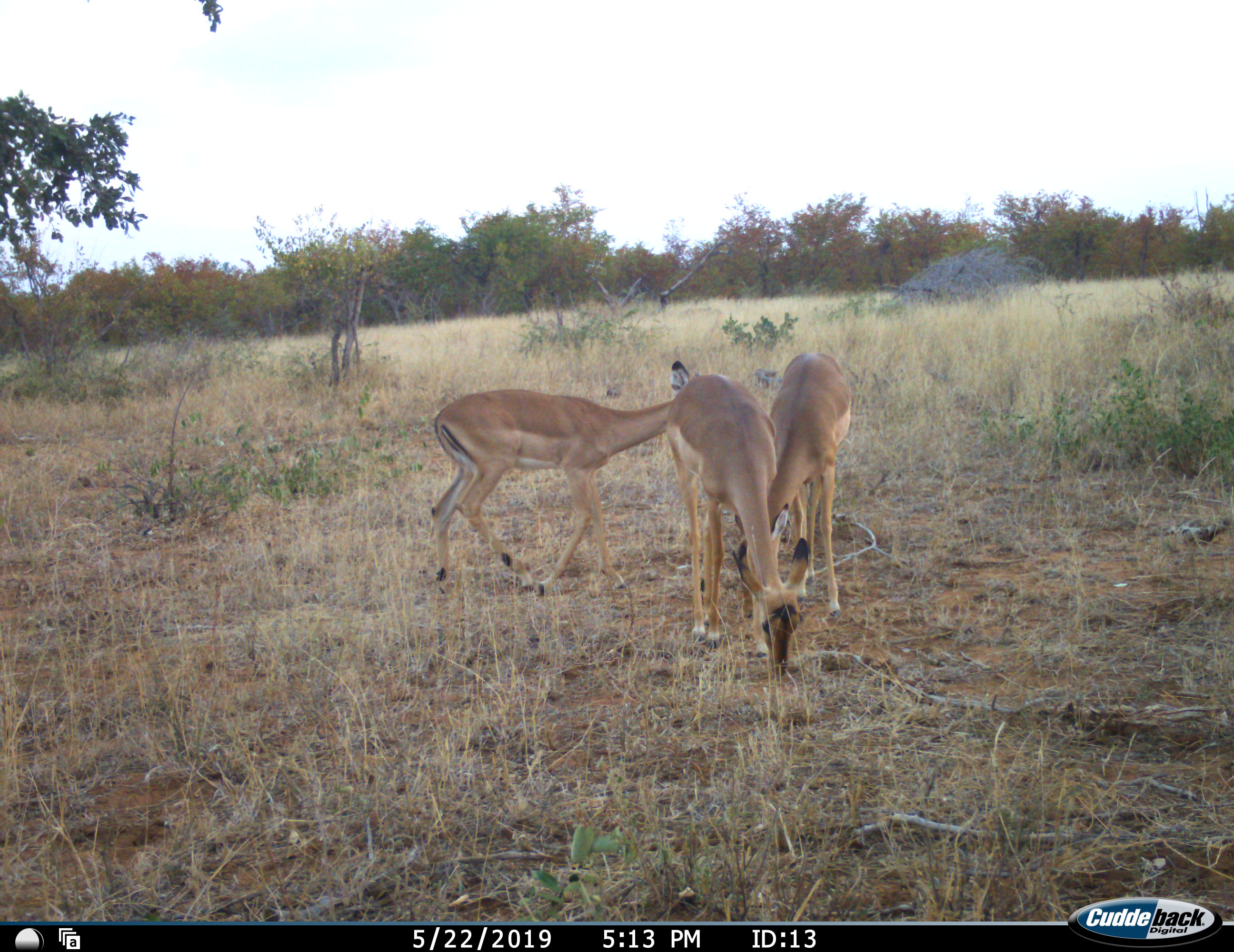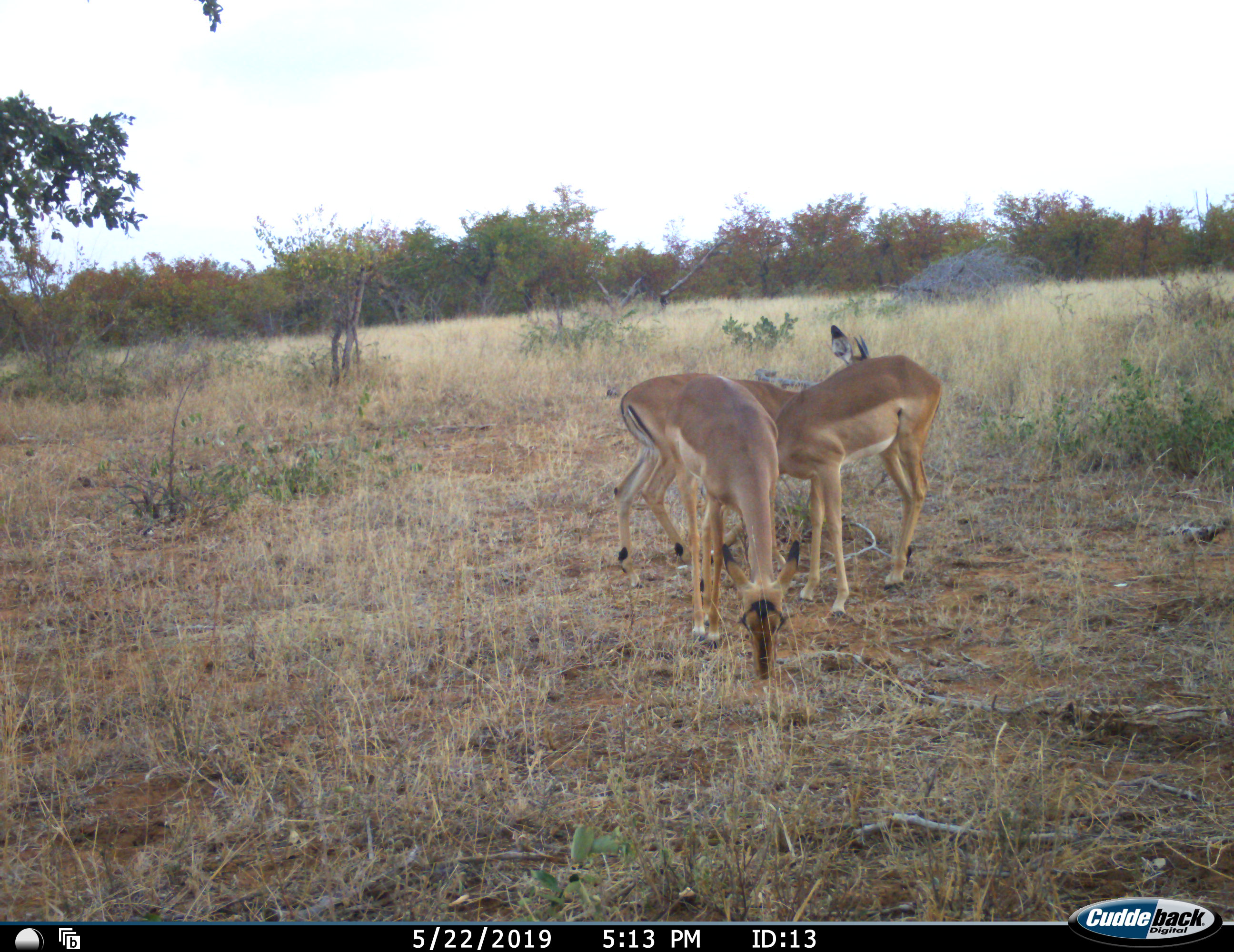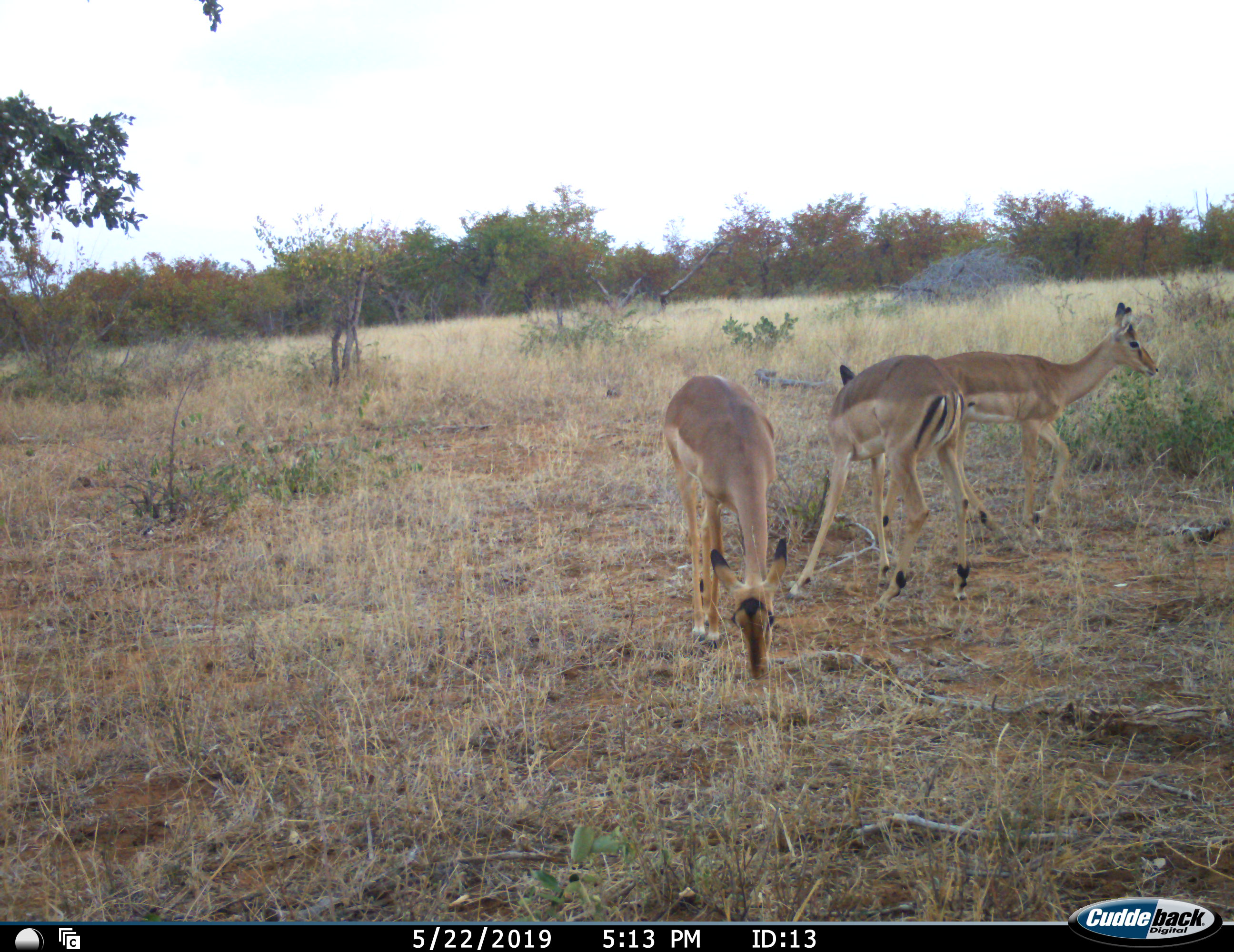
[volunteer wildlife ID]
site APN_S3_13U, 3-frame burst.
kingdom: Animalia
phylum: Chordata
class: Mammalia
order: Artiodactyla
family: Bovidae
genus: Aepyceros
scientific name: Aepyceros melampus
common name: impala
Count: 3.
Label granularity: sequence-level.